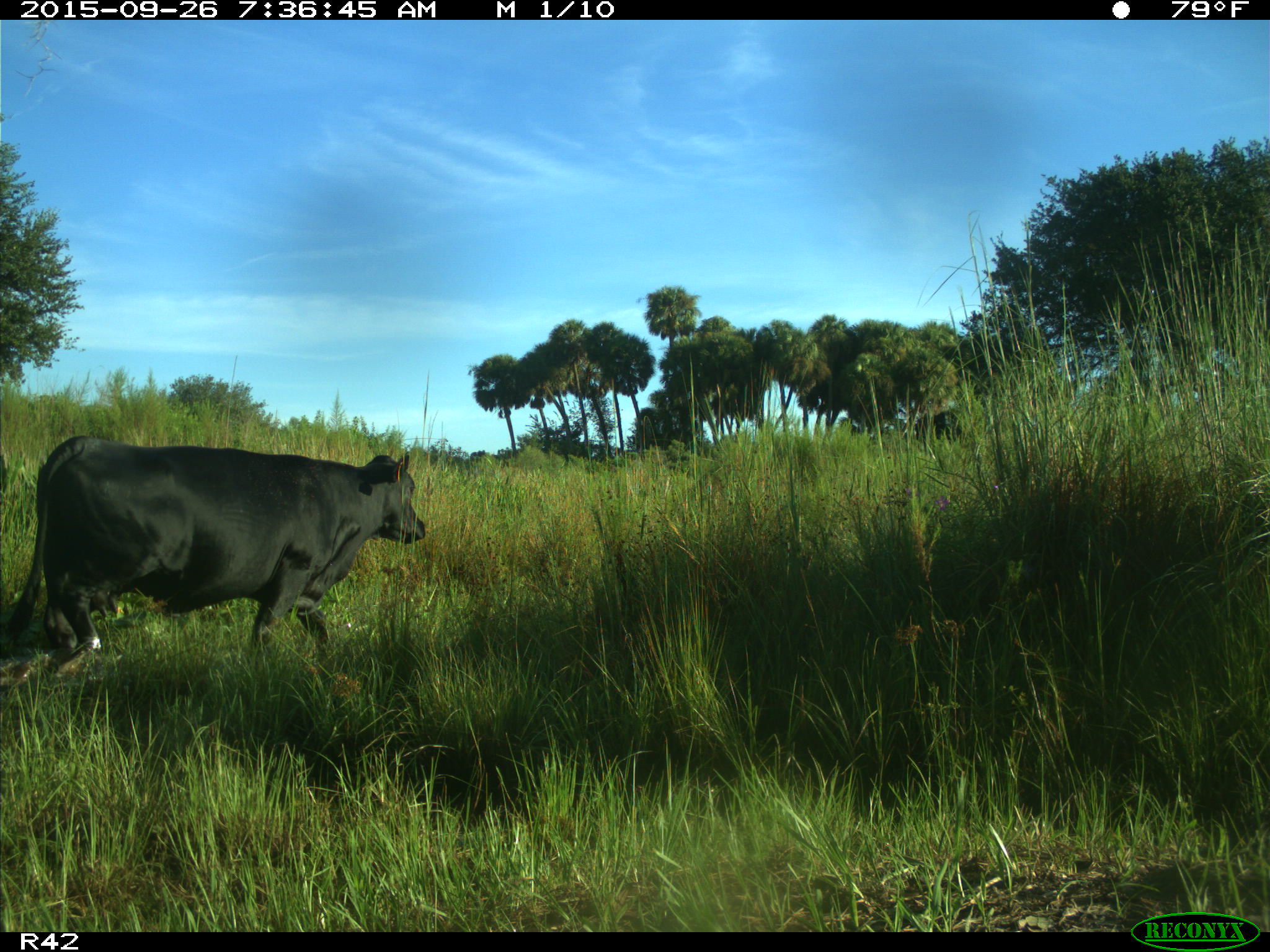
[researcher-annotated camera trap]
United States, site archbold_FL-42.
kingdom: Animalia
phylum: Chordata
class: Mammalia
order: Artiodactyla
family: Bovidae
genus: Bos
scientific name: Bos taurus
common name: domestic cow